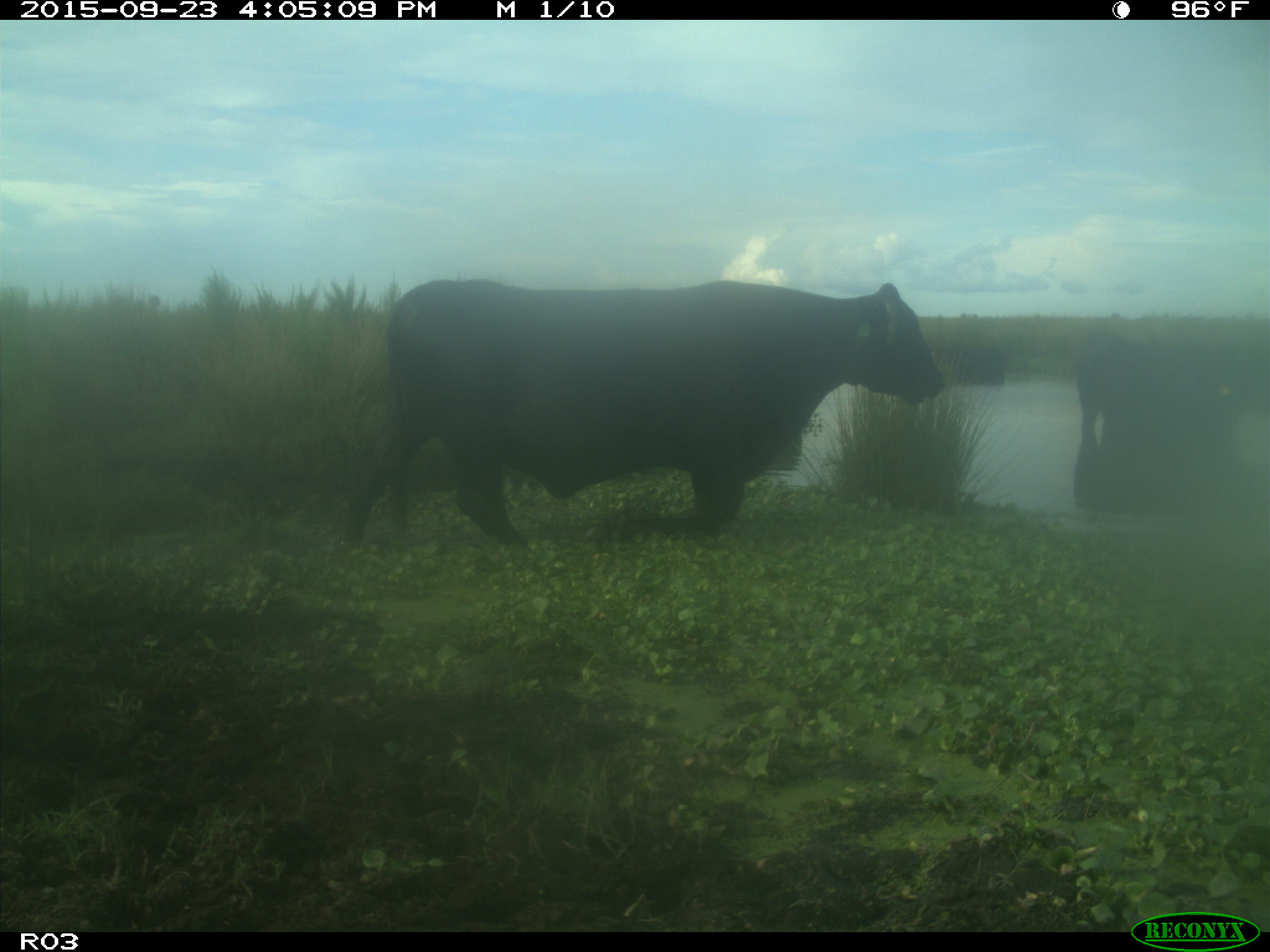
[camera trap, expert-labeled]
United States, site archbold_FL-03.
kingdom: Animalia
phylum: Chordata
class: Mammalia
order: Artiodactyla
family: Bovidae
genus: Bos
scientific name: Bos taurus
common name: domestic cow